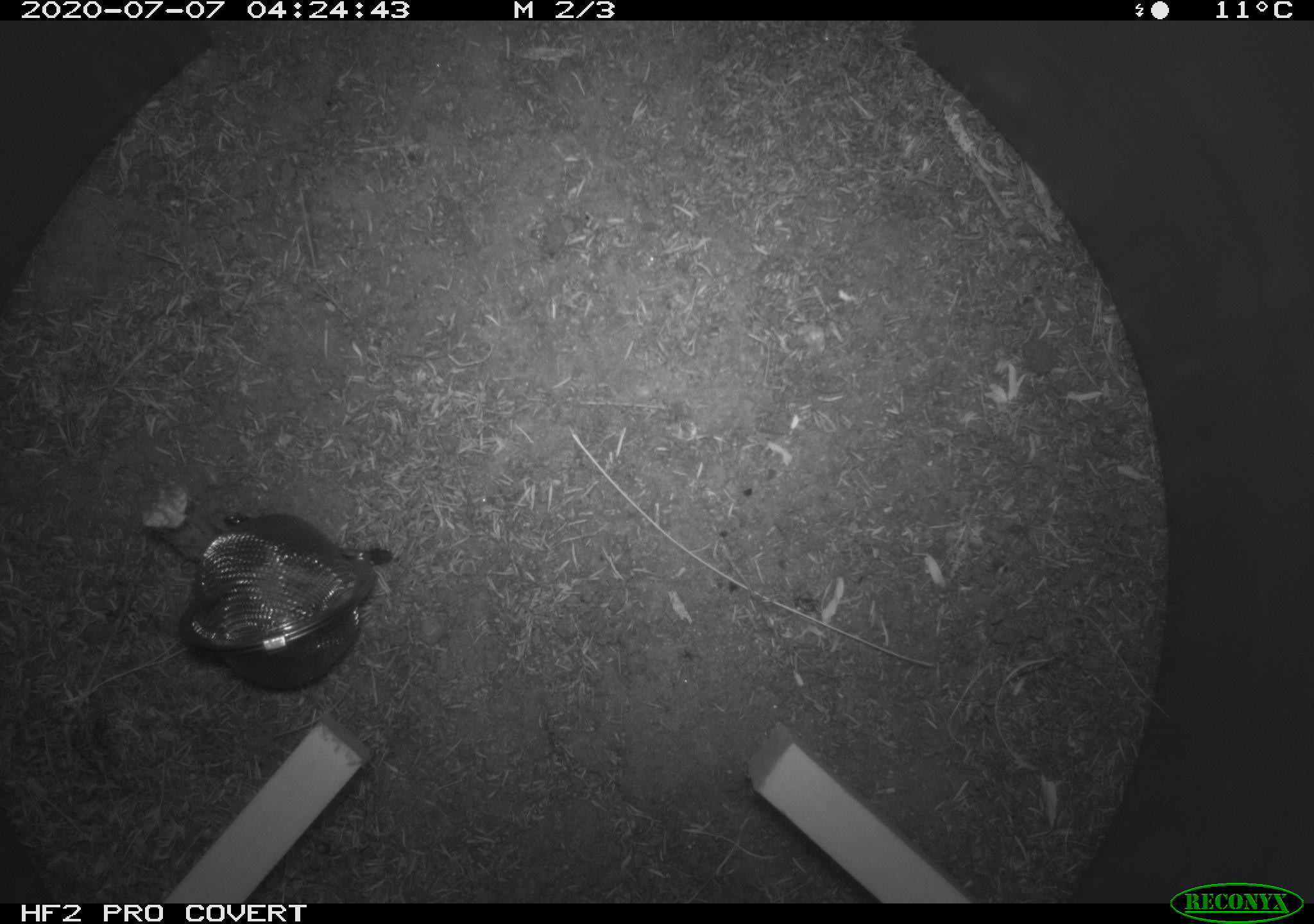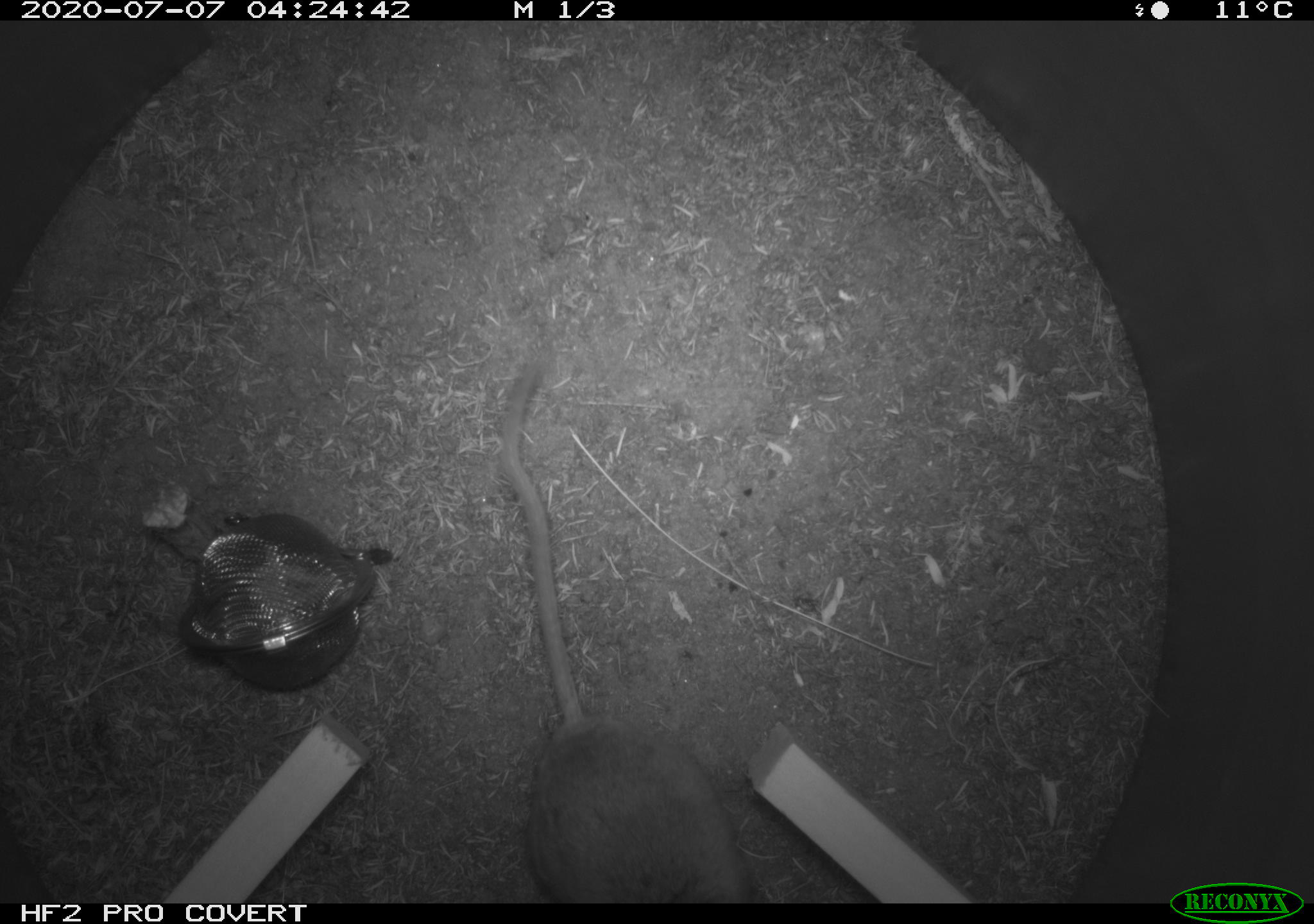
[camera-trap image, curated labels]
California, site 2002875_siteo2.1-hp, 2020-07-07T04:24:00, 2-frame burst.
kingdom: Animalia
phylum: Chordata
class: Mammalia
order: Rodentia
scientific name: Rodentia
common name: rodent